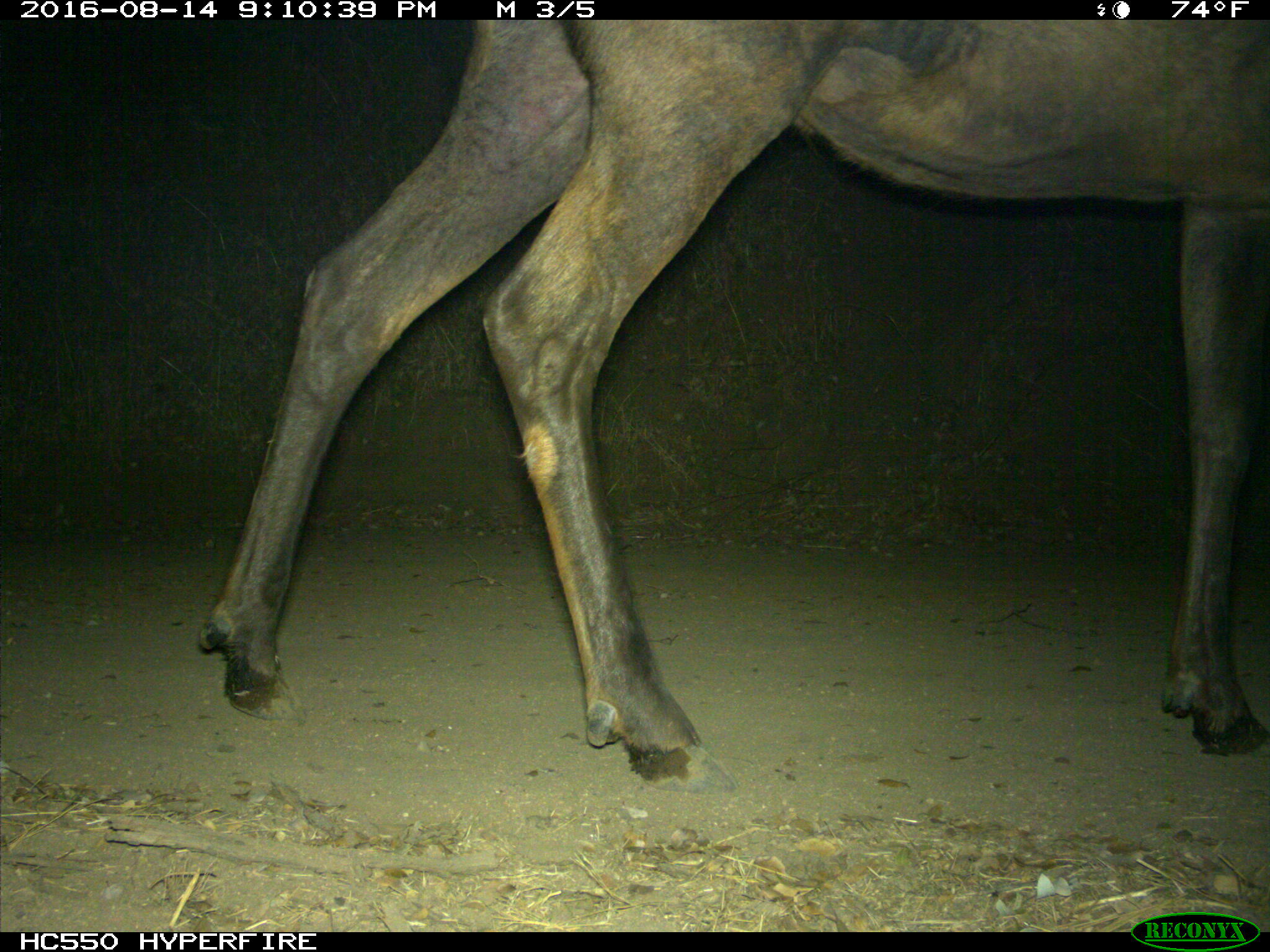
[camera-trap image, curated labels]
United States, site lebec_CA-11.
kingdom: Animalia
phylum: Chordata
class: Mammalia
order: Artiodactyla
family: Cervidae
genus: Cervus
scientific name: Cervus canadensis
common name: elk